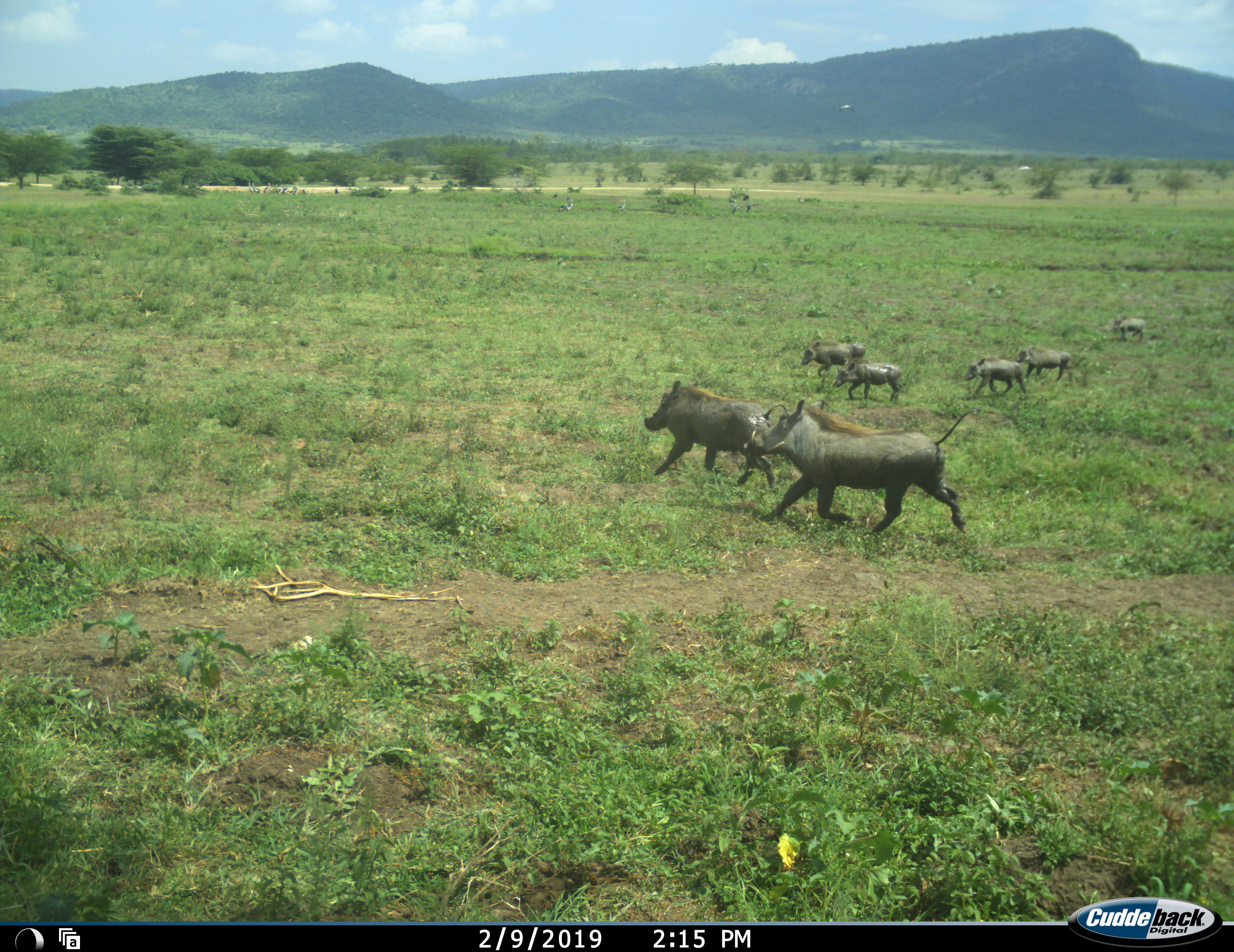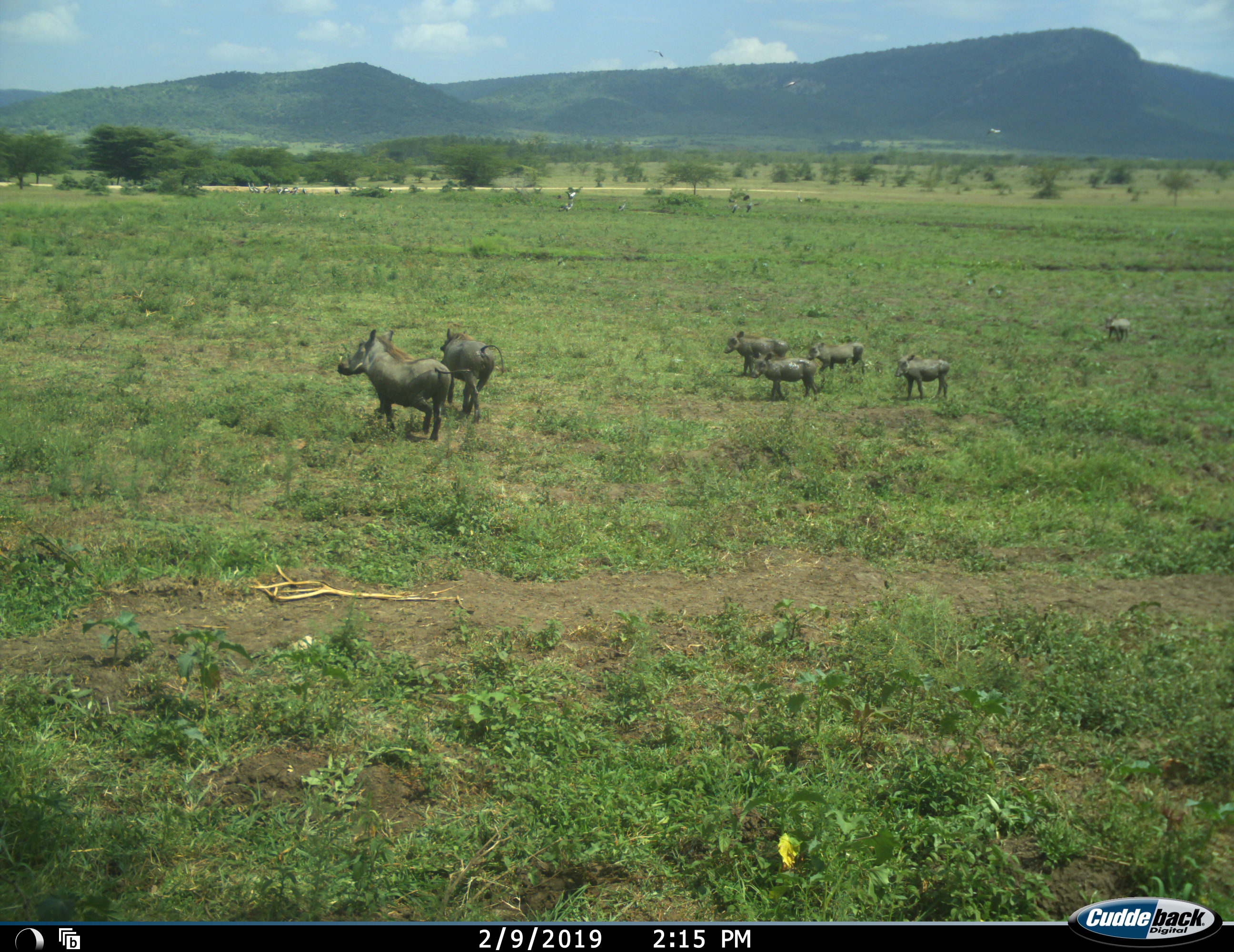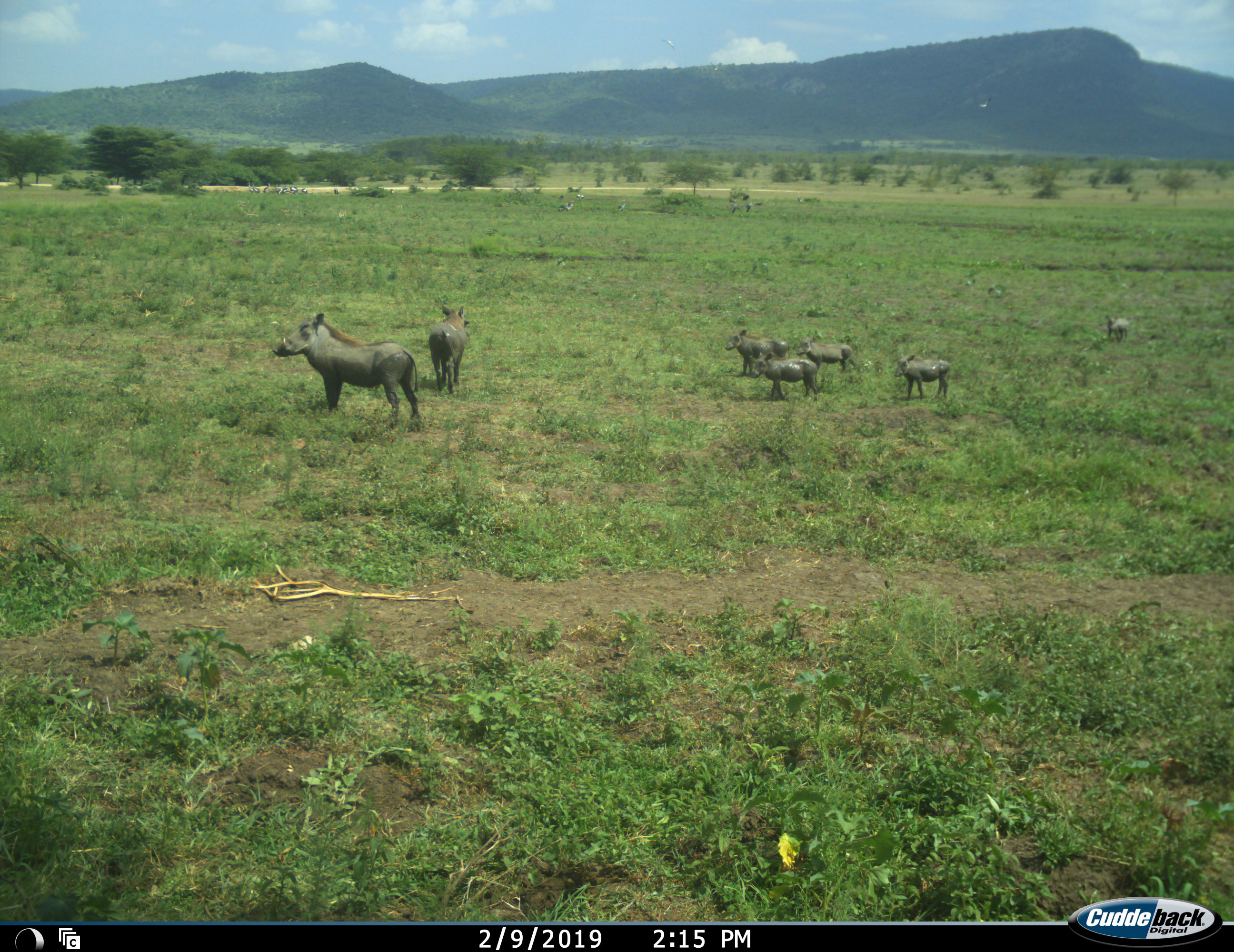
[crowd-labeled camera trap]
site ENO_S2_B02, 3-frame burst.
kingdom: Animalia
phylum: Chordata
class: Mammalia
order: Artiodactyla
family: Suidae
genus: Phacochoerus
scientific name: Phacochoerus africanus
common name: warthog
Warthog (Phacochoerus africanus), count 7. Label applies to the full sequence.